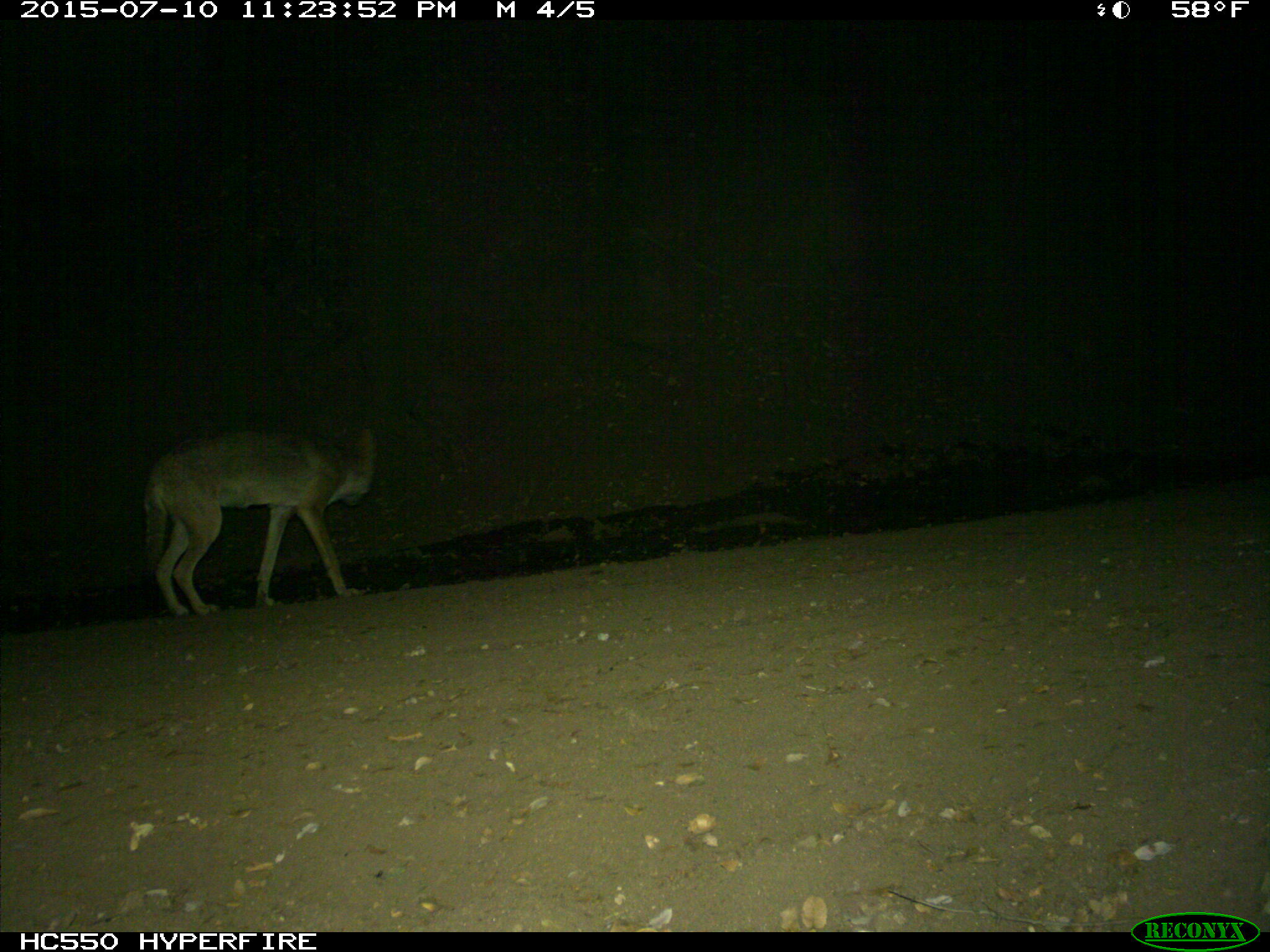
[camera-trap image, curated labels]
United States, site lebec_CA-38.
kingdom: Animalia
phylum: Chordata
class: Mammalia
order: Carnivora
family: Canidae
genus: Canis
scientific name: Canis latrans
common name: coyote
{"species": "Canis latrans (coyote)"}